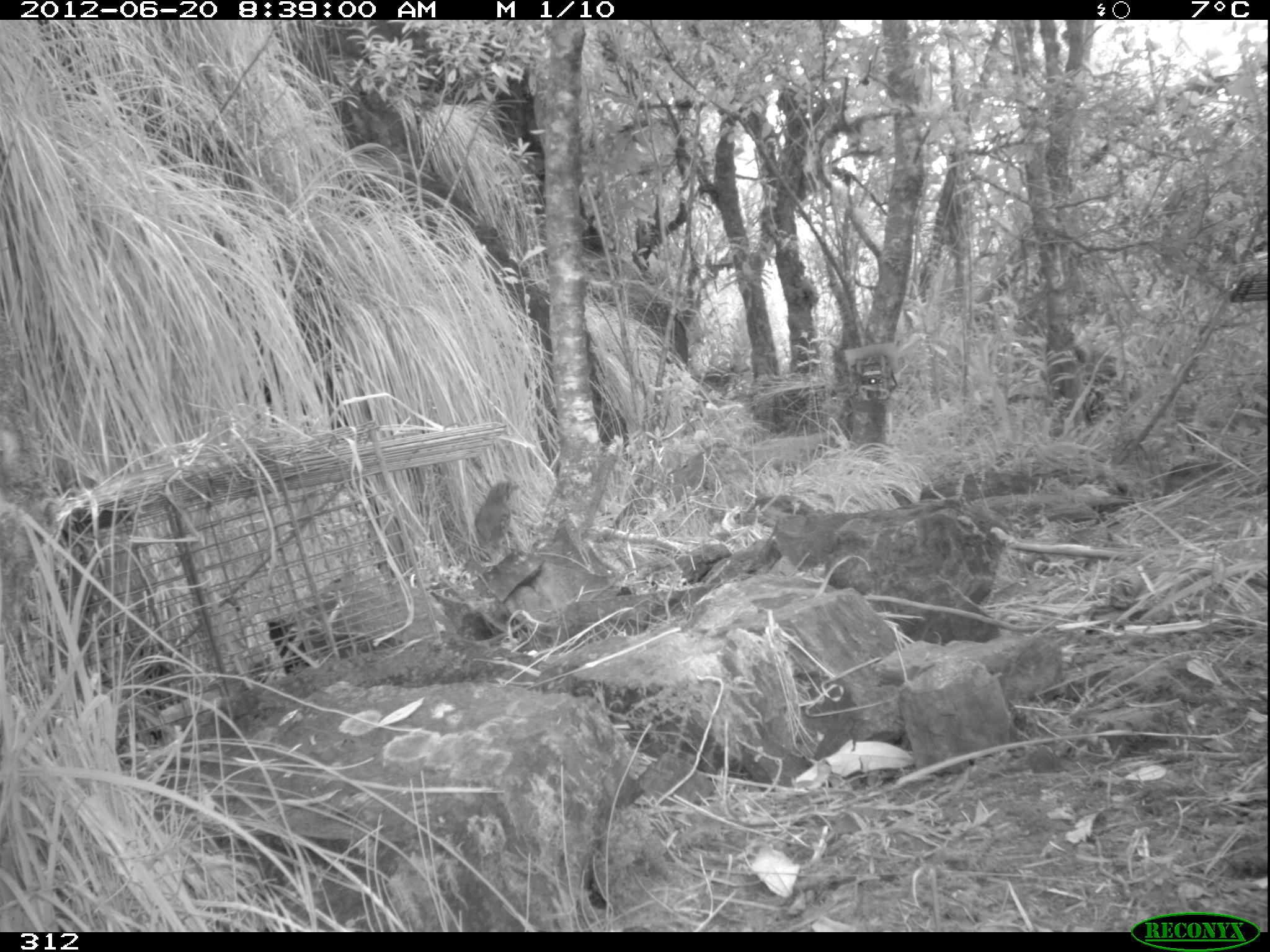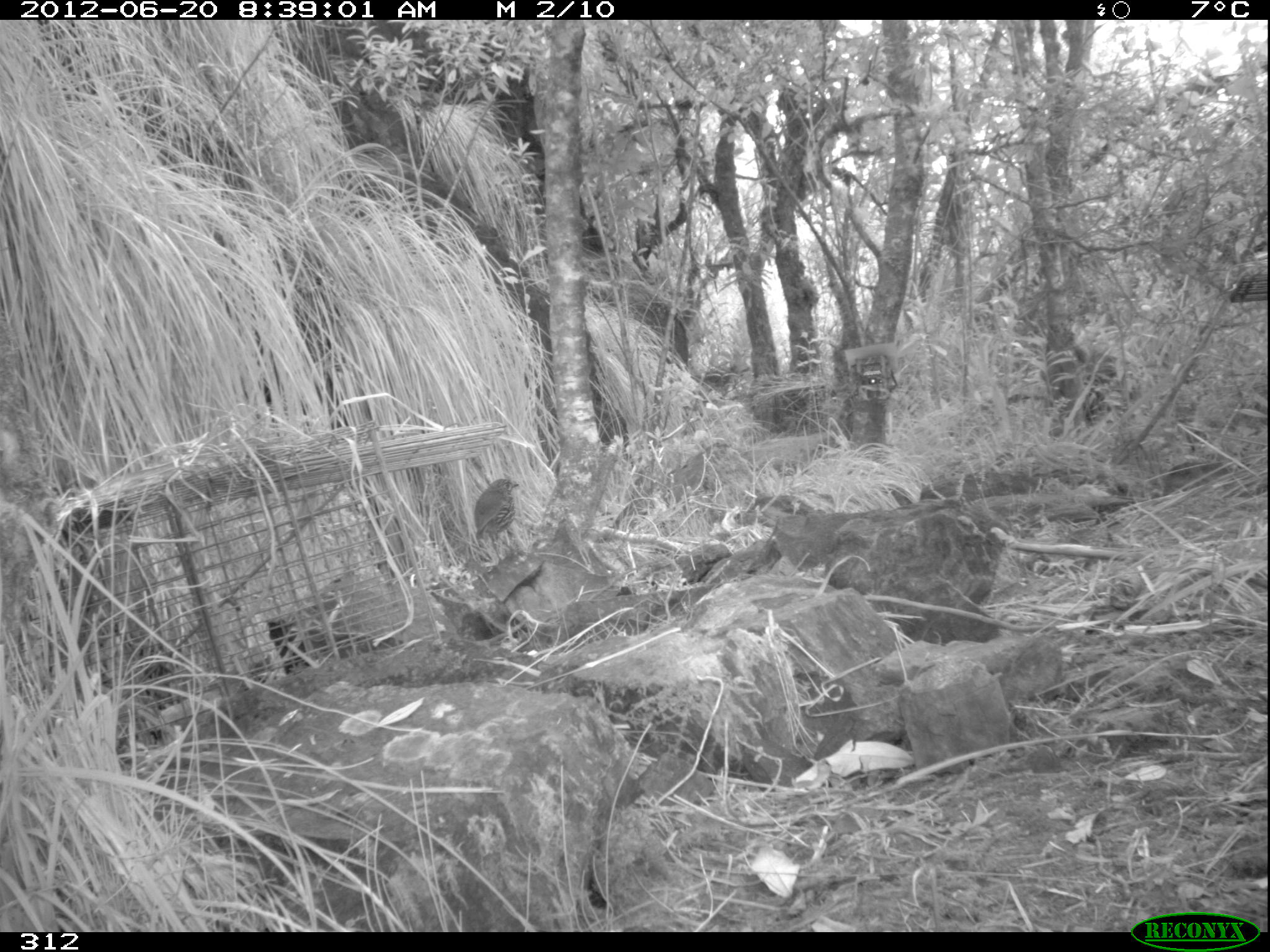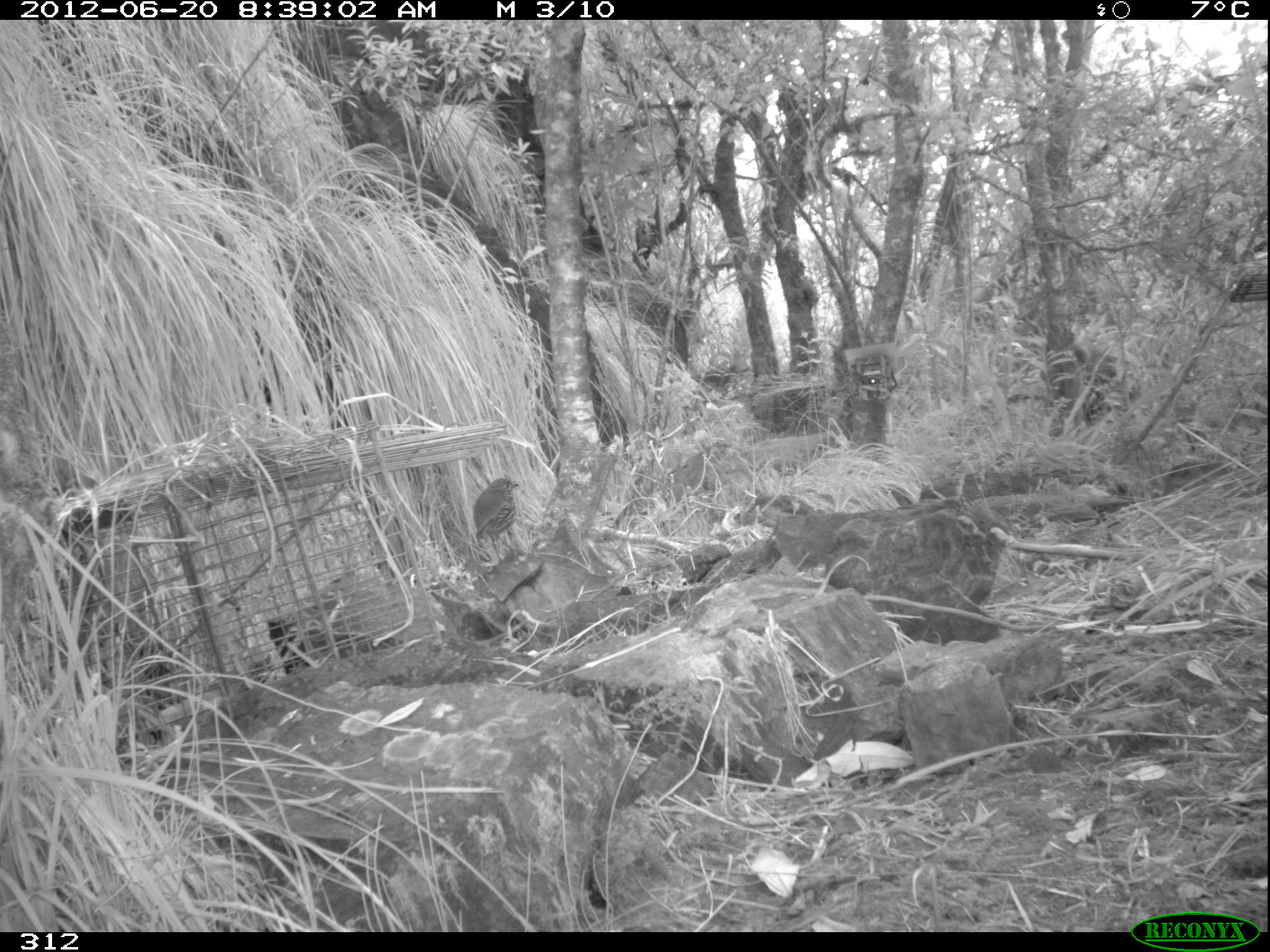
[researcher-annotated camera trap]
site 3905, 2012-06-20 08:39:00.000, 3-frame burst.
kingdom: Animalia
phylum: Chordata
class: Aves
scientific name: Aves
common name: bird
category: unknown bird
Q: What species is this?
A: Unknown bird (bird) (Aves).